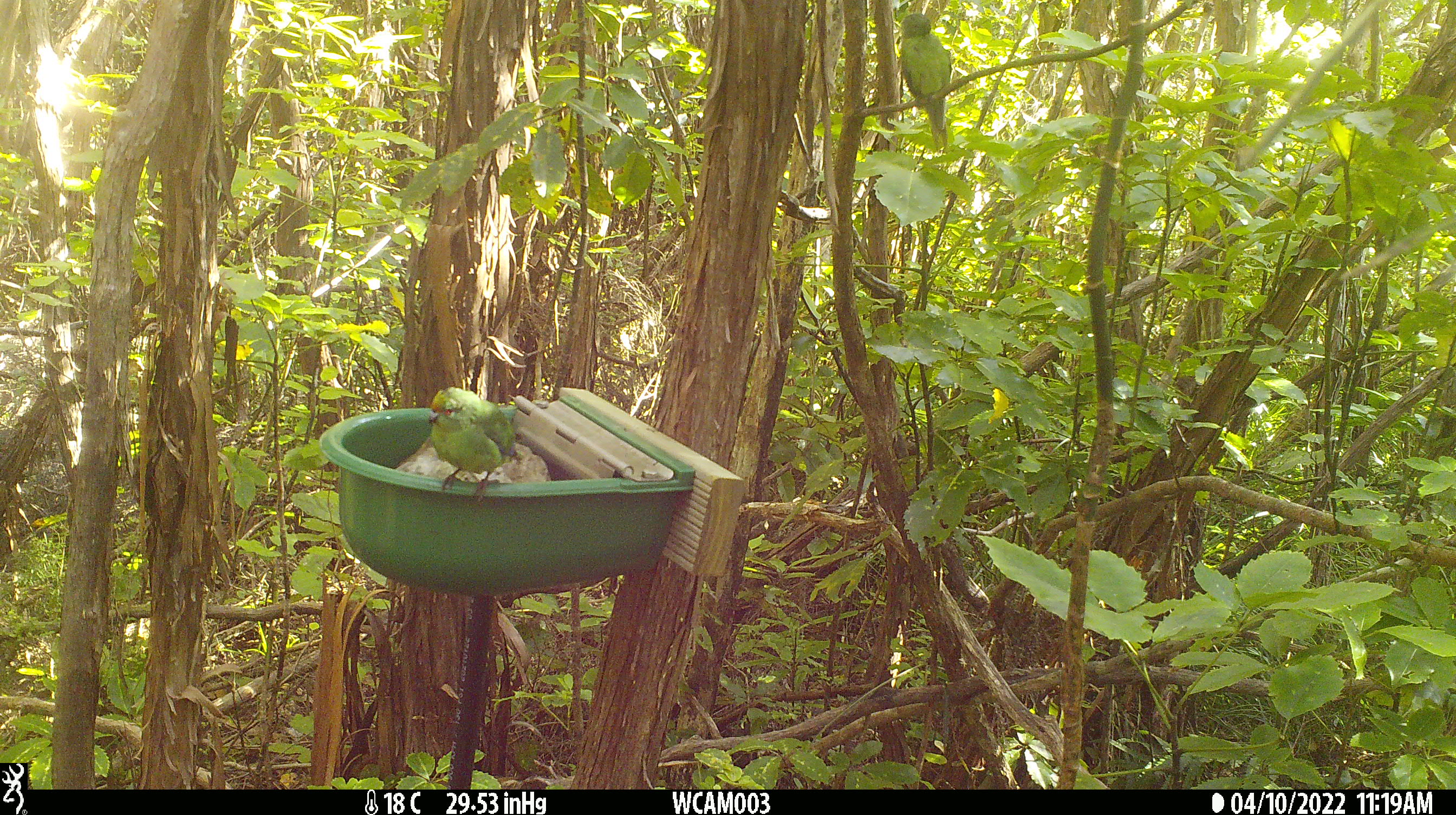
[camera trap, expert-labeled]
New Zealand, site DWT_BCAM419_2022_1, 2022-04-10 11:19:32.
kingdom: Animalia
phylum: Chordata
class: Aves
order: Psittaciformes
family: Psittaculidae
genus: Cyanoramphus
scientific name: Cyanoramphus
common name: parakeet